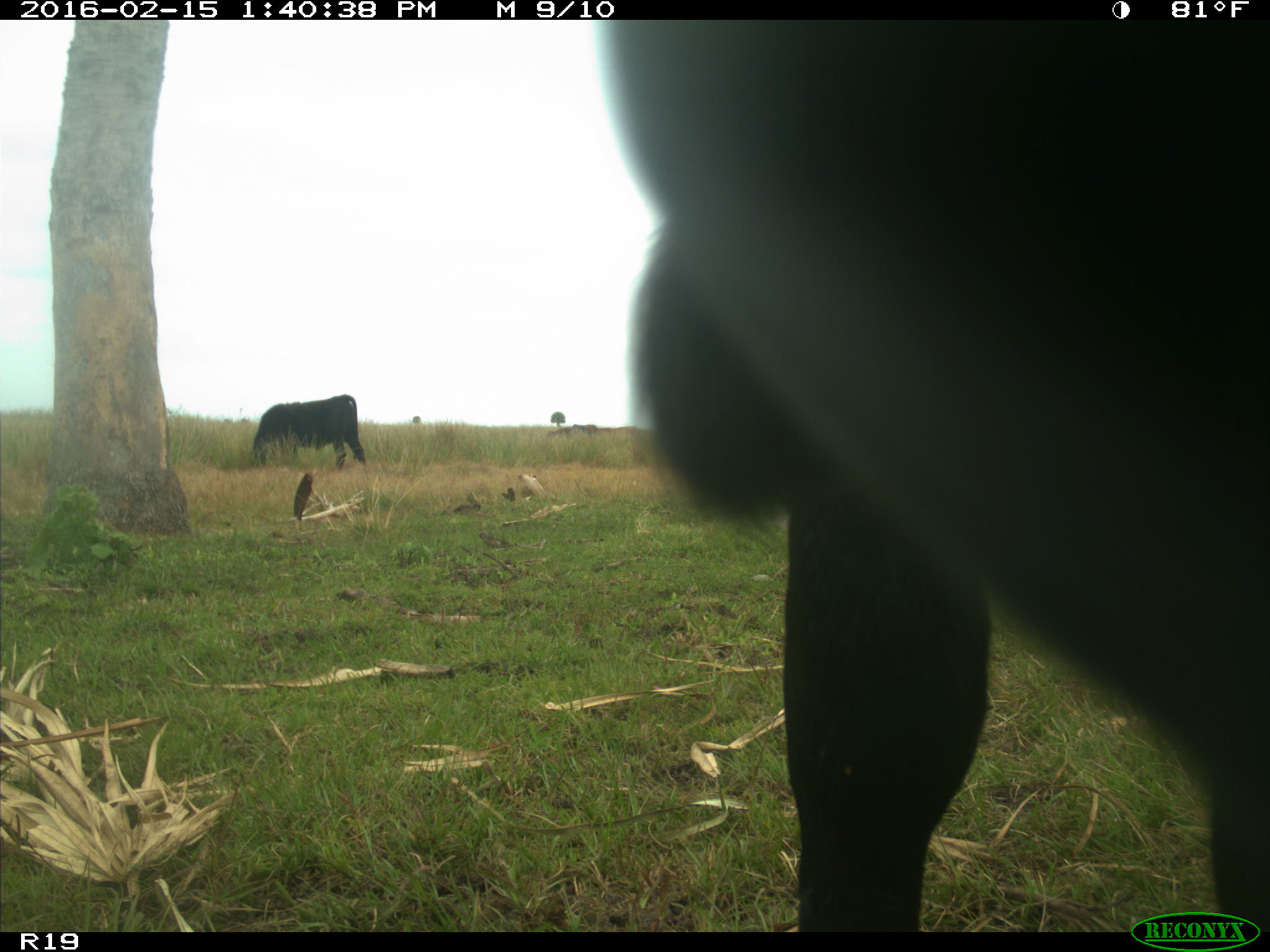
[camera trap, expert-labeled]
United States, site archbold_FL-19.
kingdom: Animalia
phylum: Chordata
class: Mammalia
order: Artiodactyla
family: Bovidae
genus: Bos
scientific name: Bos taurus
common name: domestic cow